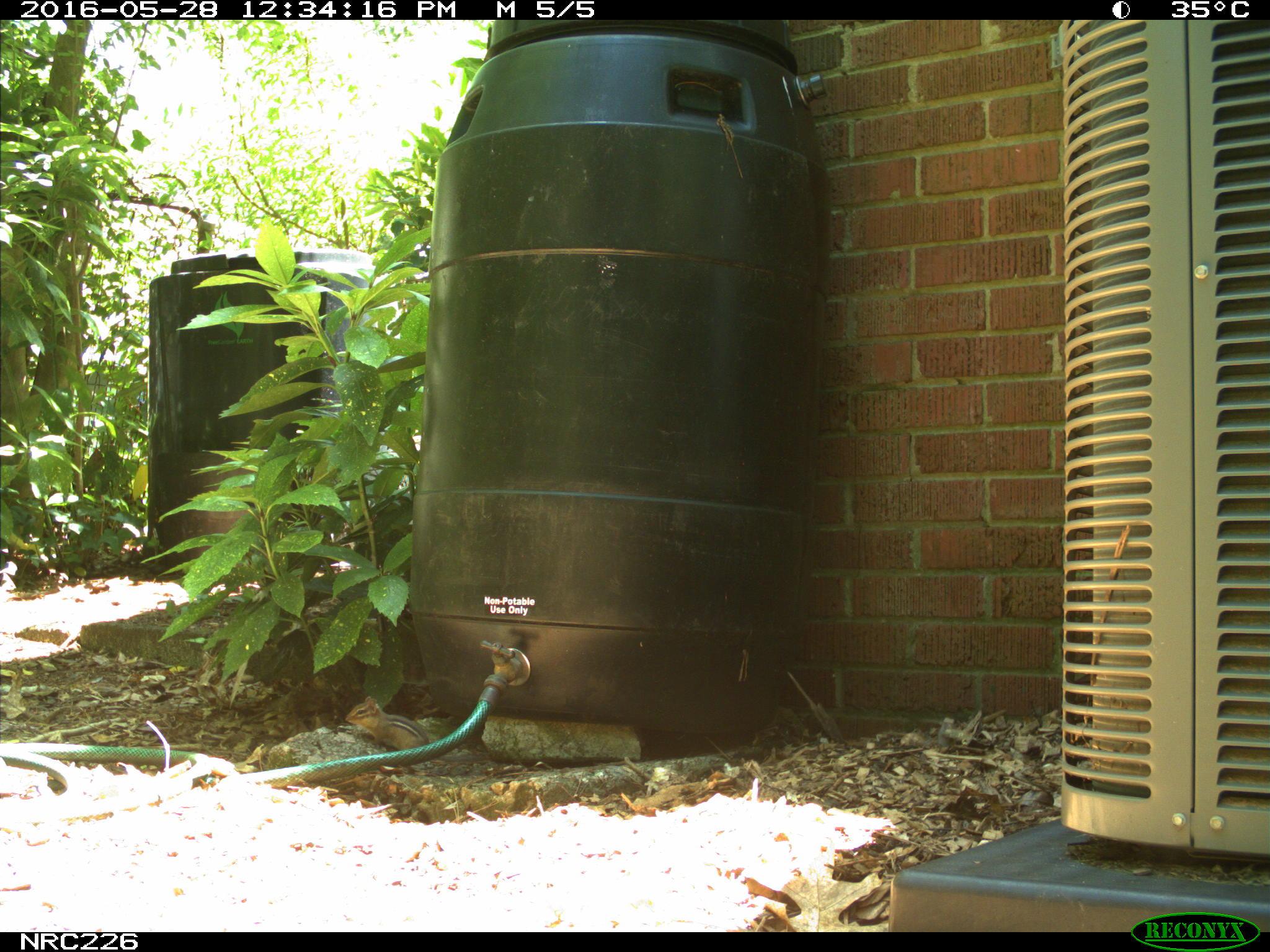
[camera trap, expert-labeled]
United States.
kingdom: Animalia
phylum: Chordata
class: Mammalia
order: Rodentia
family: Sciuridae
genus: Tamias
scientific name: Tamias striatus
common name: eastern chipmunk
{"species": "Eastern Chipmunk (Tamias striatus)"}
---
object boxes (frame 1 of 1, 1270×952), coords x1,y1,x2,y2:
Eastern Chipmunk: 341,688,434,751